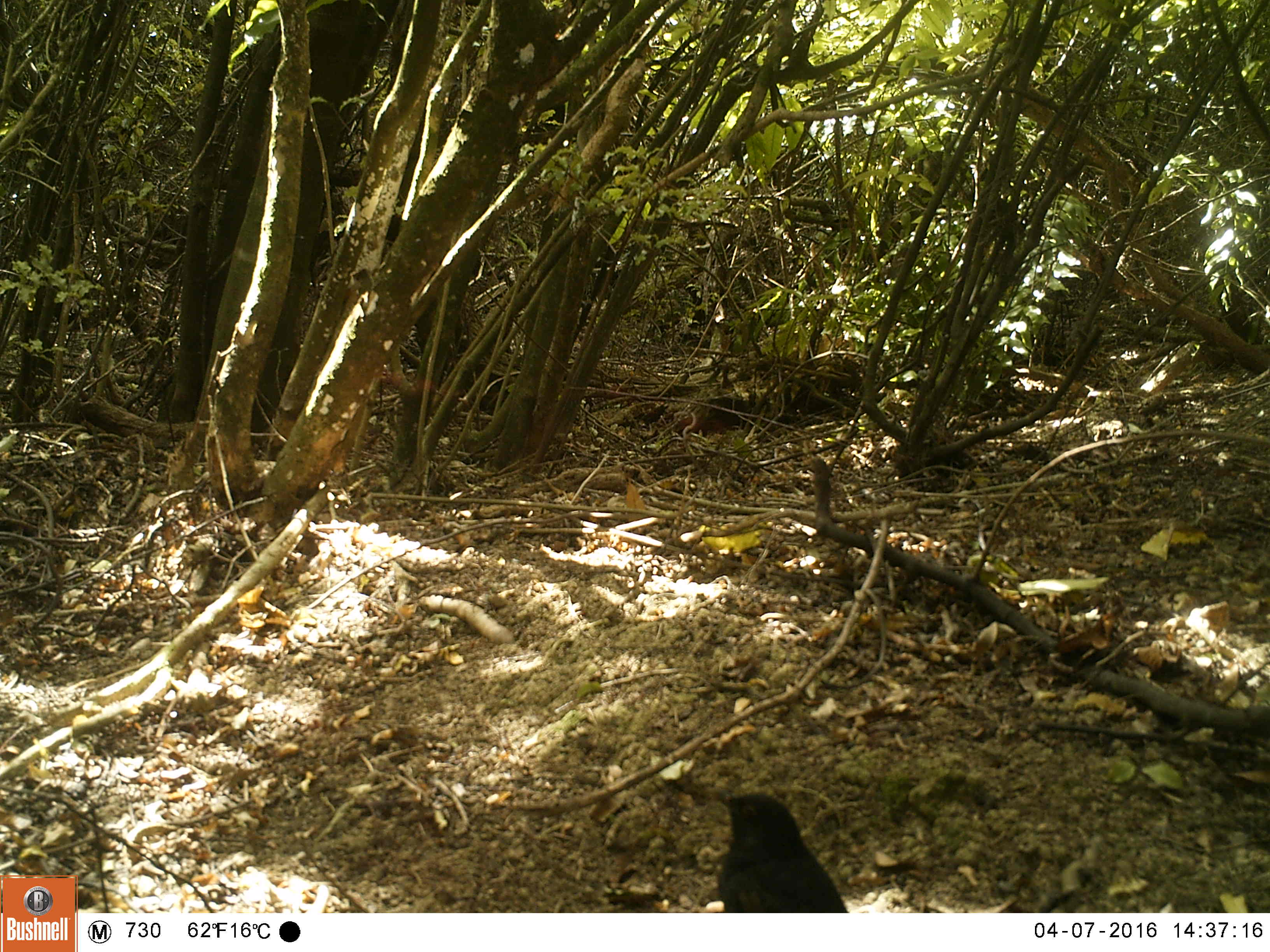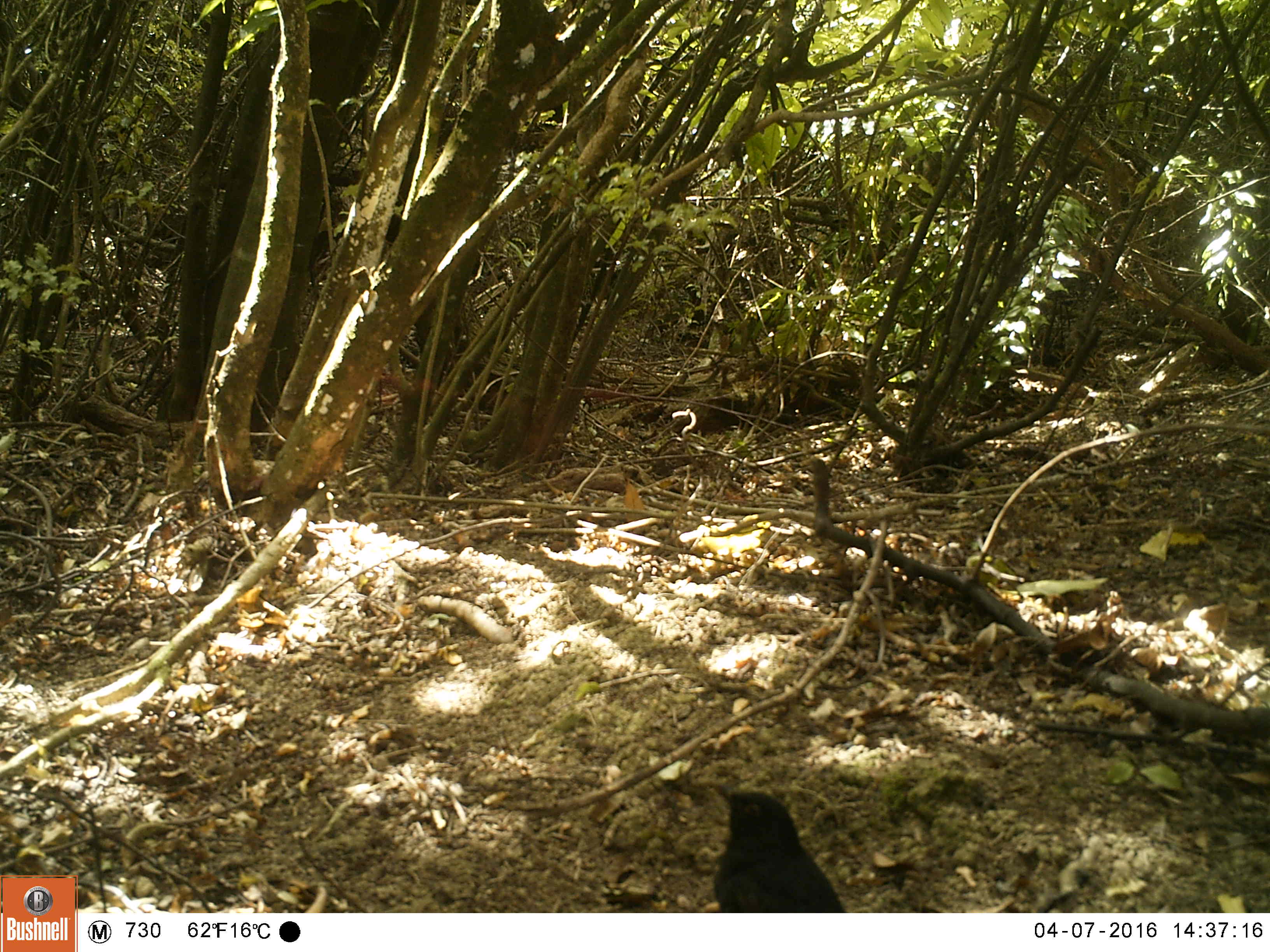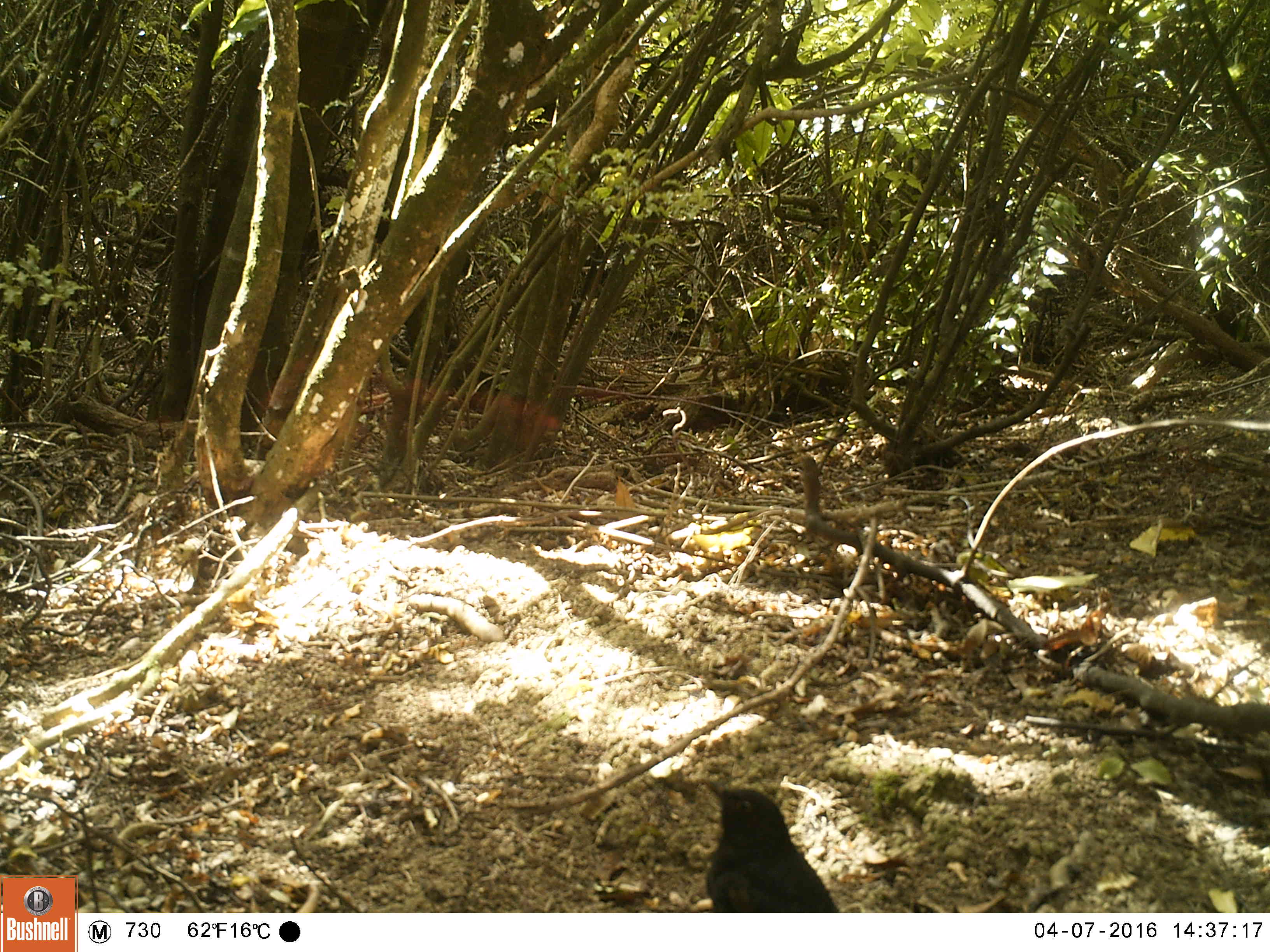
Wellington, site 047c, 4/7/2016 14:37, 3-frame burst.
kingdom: Animalia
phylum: Chordata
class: Aves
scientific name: Aves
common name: bird